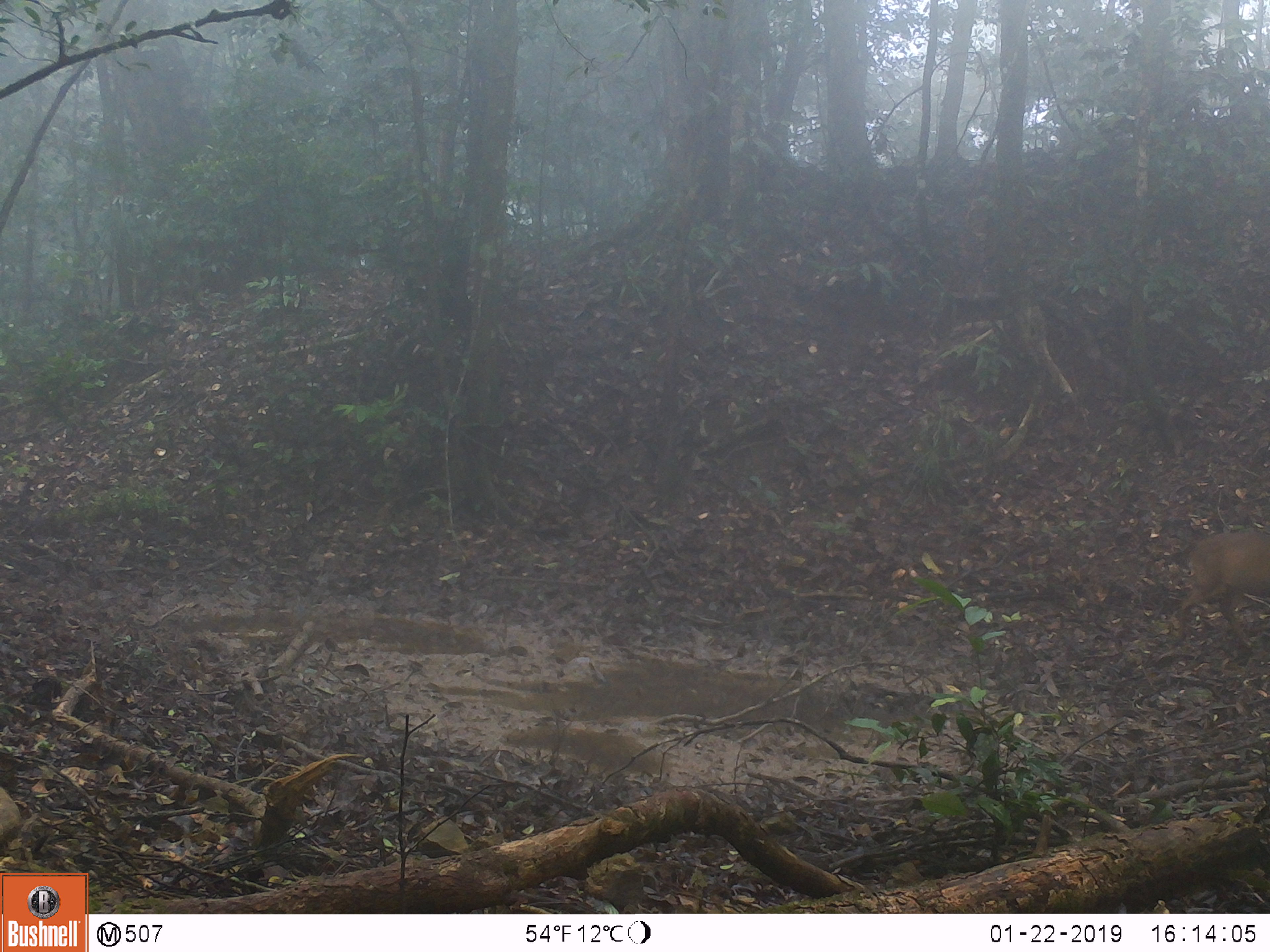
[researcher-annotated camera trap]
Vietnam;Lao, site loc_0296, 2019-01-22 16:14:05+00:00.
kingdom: Animalia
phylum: Chordata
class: Mammalia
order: Artiodactyla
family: Cervidae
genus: Muntiacus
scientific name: Muntiacus vuquangensis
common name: large-antlered muntjac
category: large antlered muntjac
Large antlered muntjac (large-antlered muntjac) (Muntiacus vuquangensis). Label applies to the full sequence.